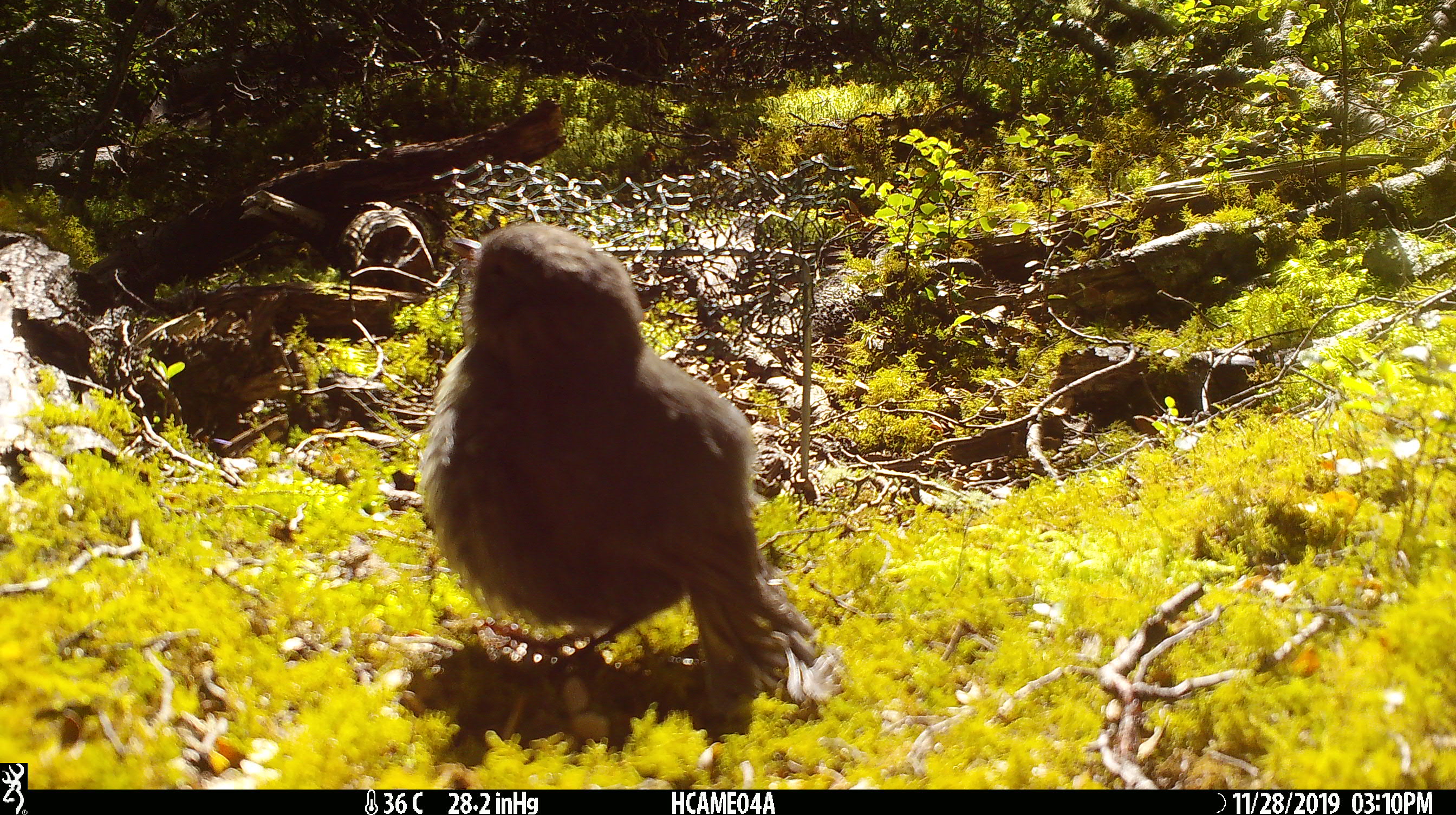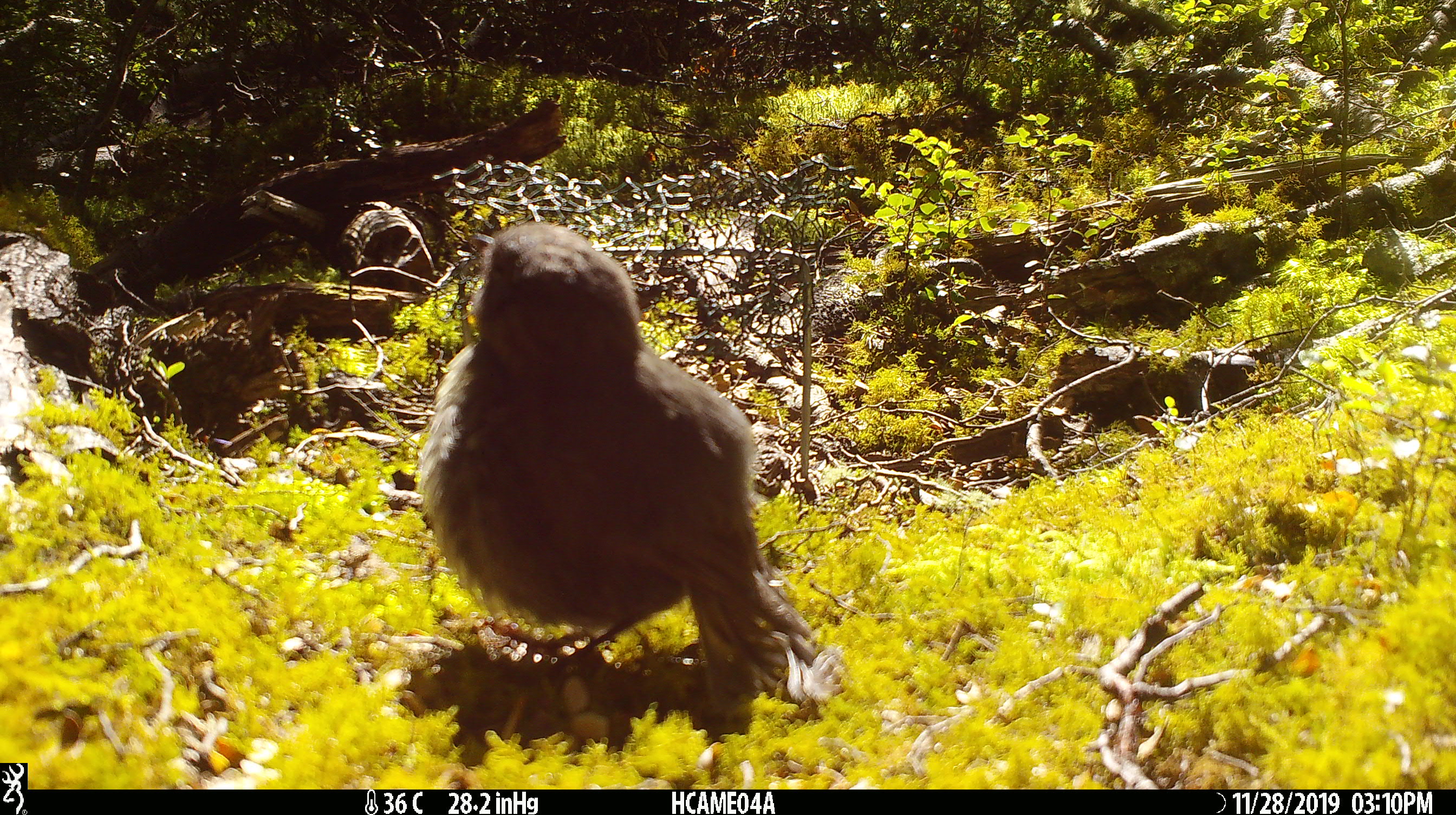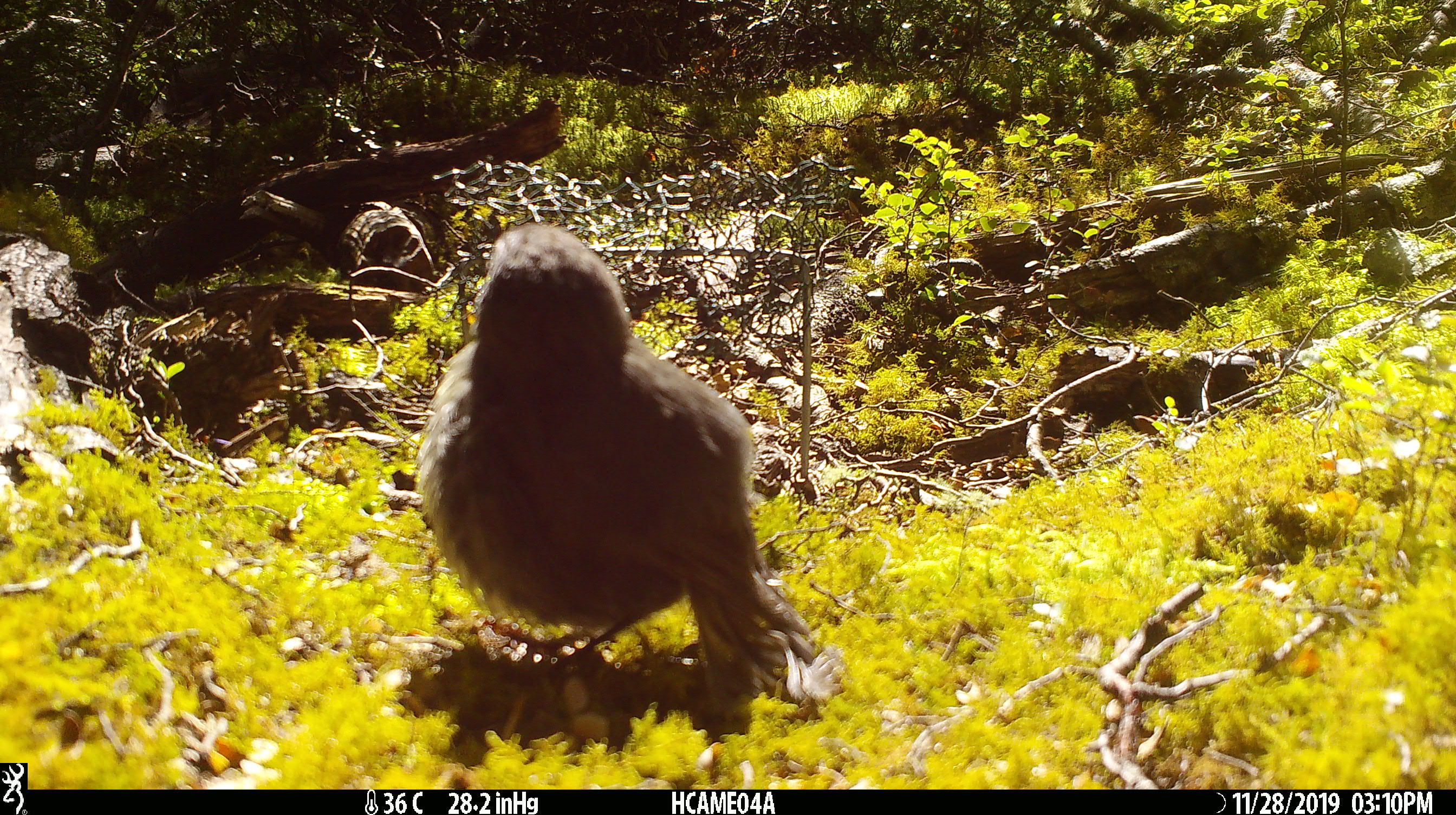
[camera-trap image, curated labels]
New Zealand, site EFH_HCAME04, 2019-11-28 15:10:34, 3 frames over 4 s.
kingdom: Animalia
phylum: Chordata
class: Aves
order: Passeriformes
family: Petroicidae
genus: Petroica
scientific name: Petroica australis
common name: new zealand robin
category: robin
Robin (new zealand robin) (Petroica australis).